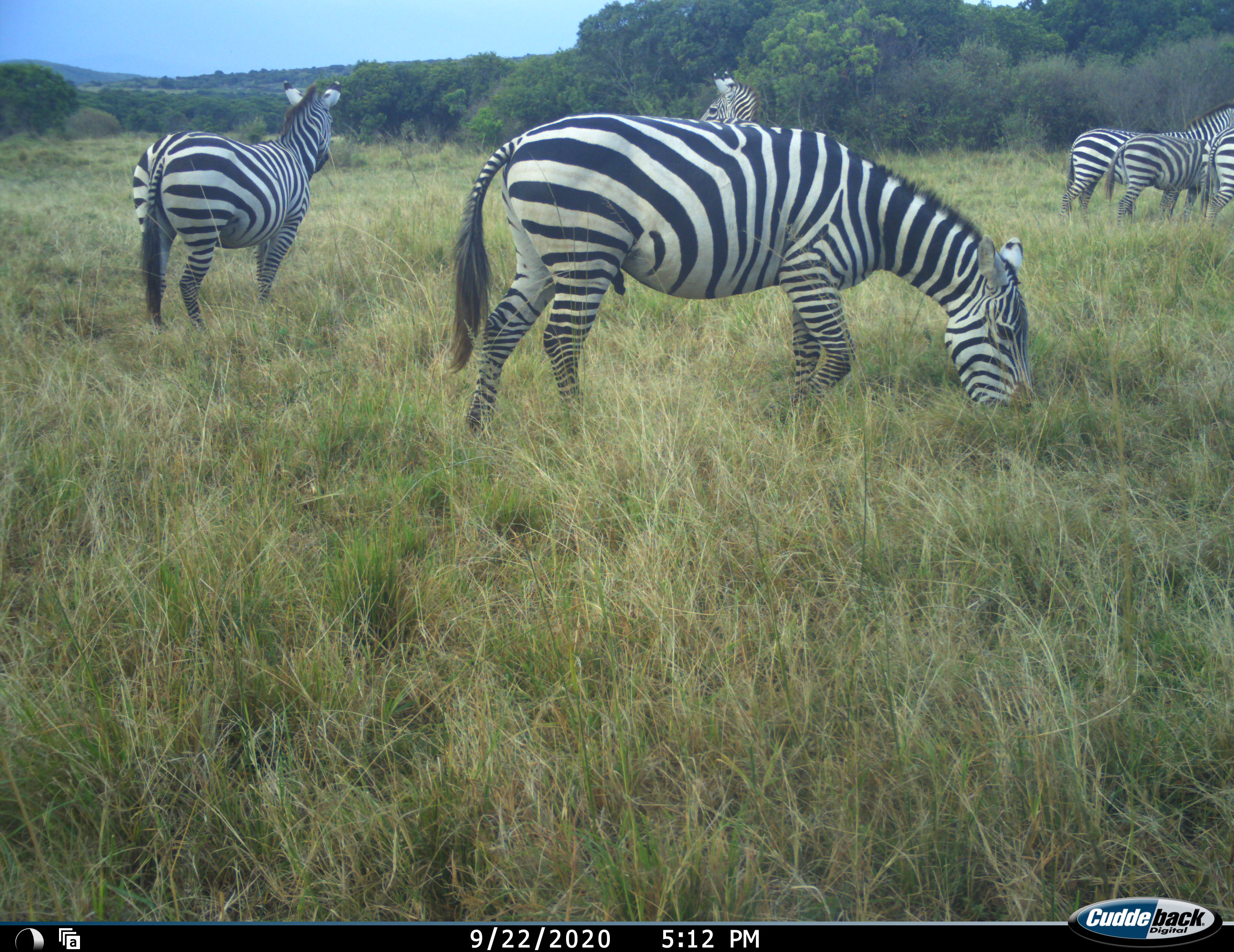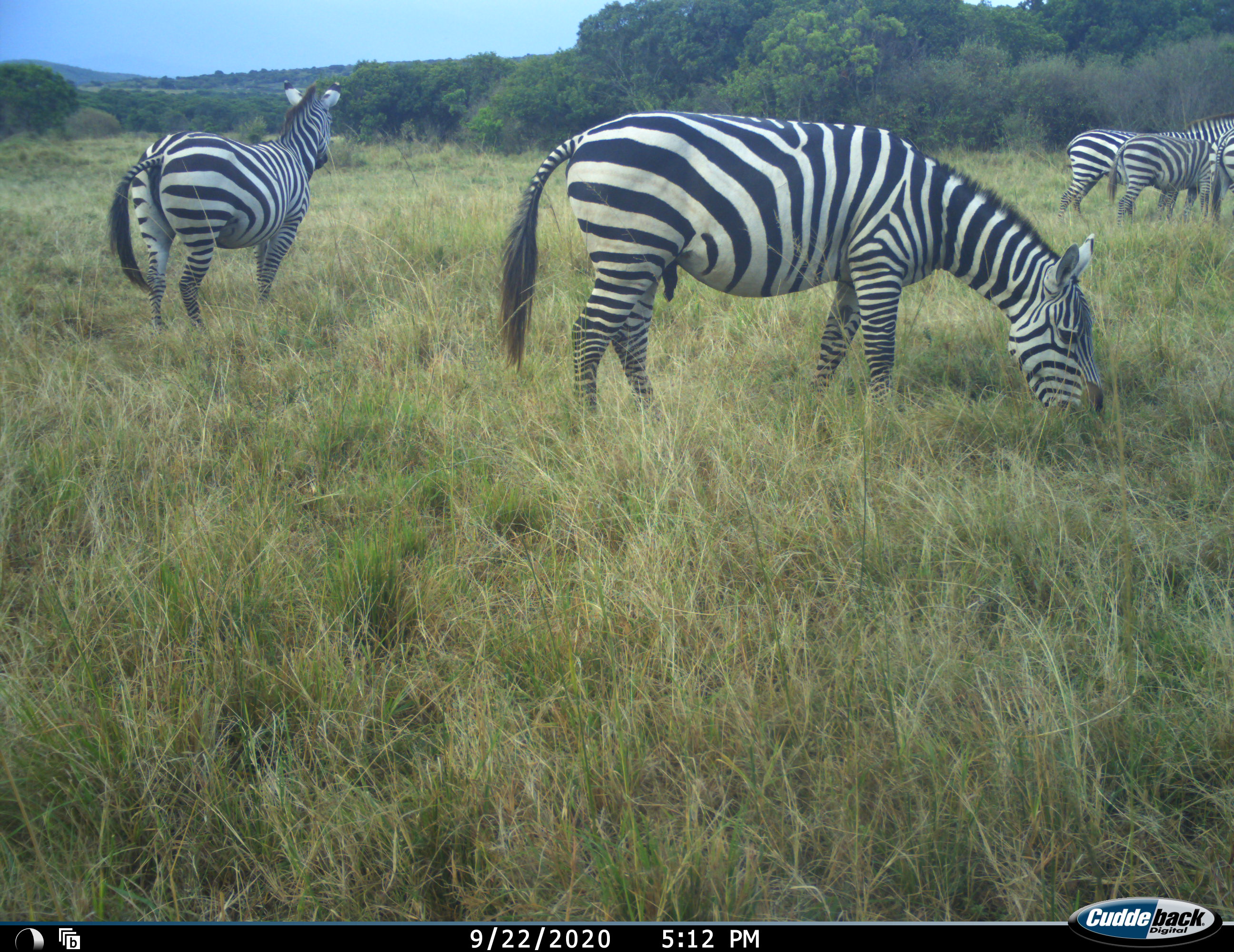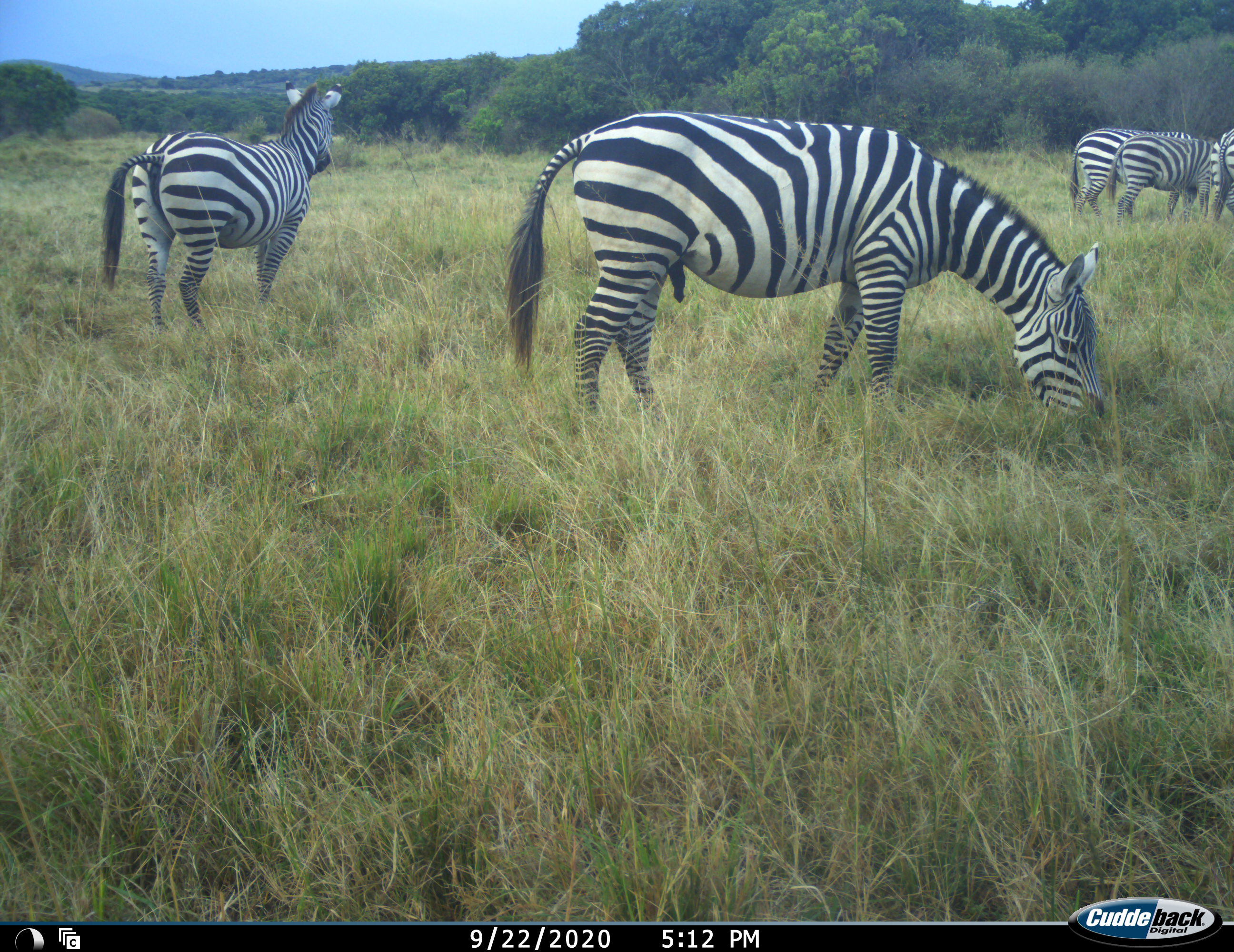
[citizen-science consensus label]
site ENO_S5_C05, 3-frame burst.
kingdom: Animalia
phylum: Chordata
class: Mammalia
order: Perissodactyla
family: Equidae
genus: Equus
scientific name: Equus quagga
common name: plains zebra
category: zebraplains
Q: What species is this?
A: Zebraplains (plains zebra) (Equus quagga).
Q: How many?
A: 6.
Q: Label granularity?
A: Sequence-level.